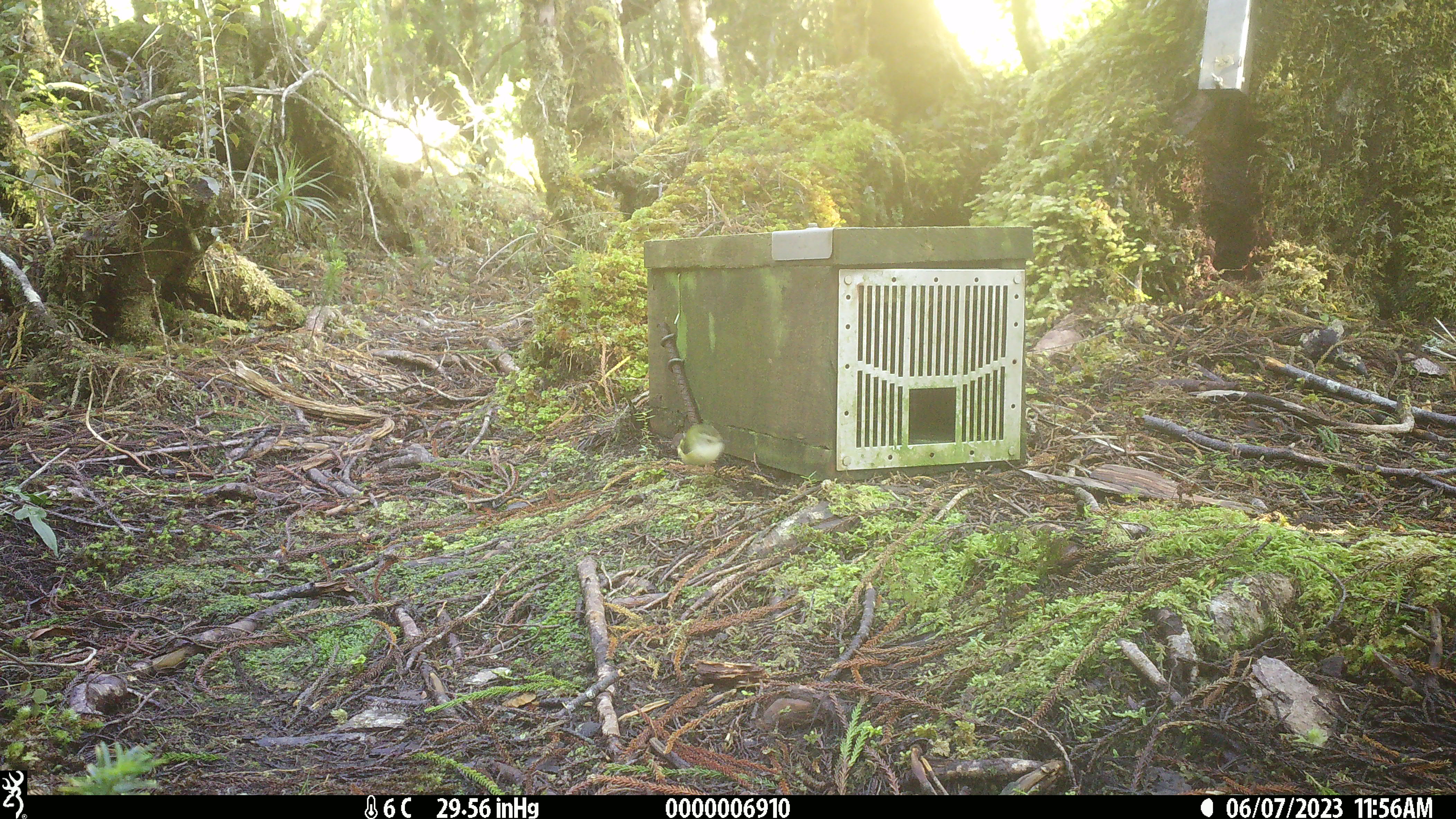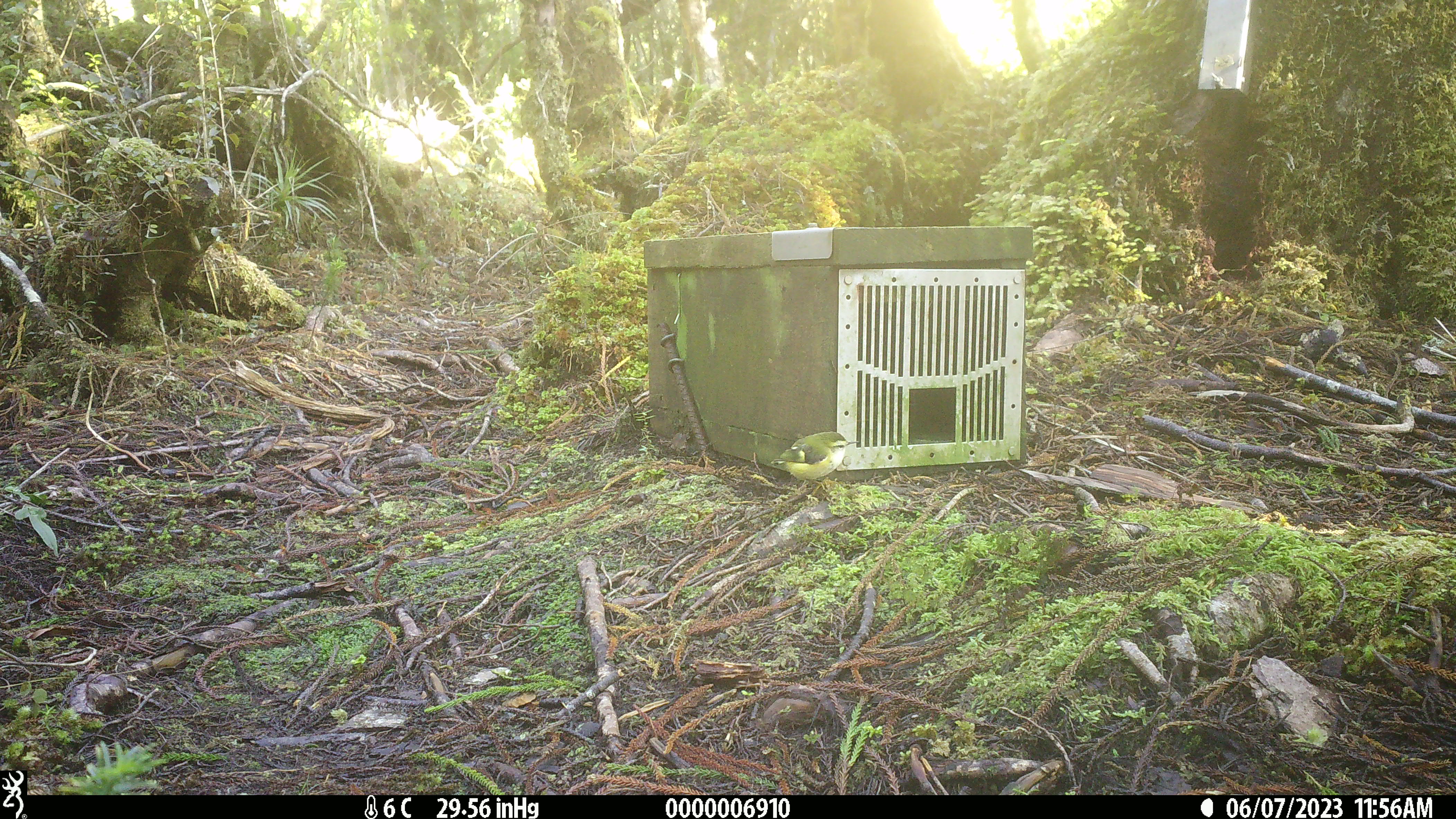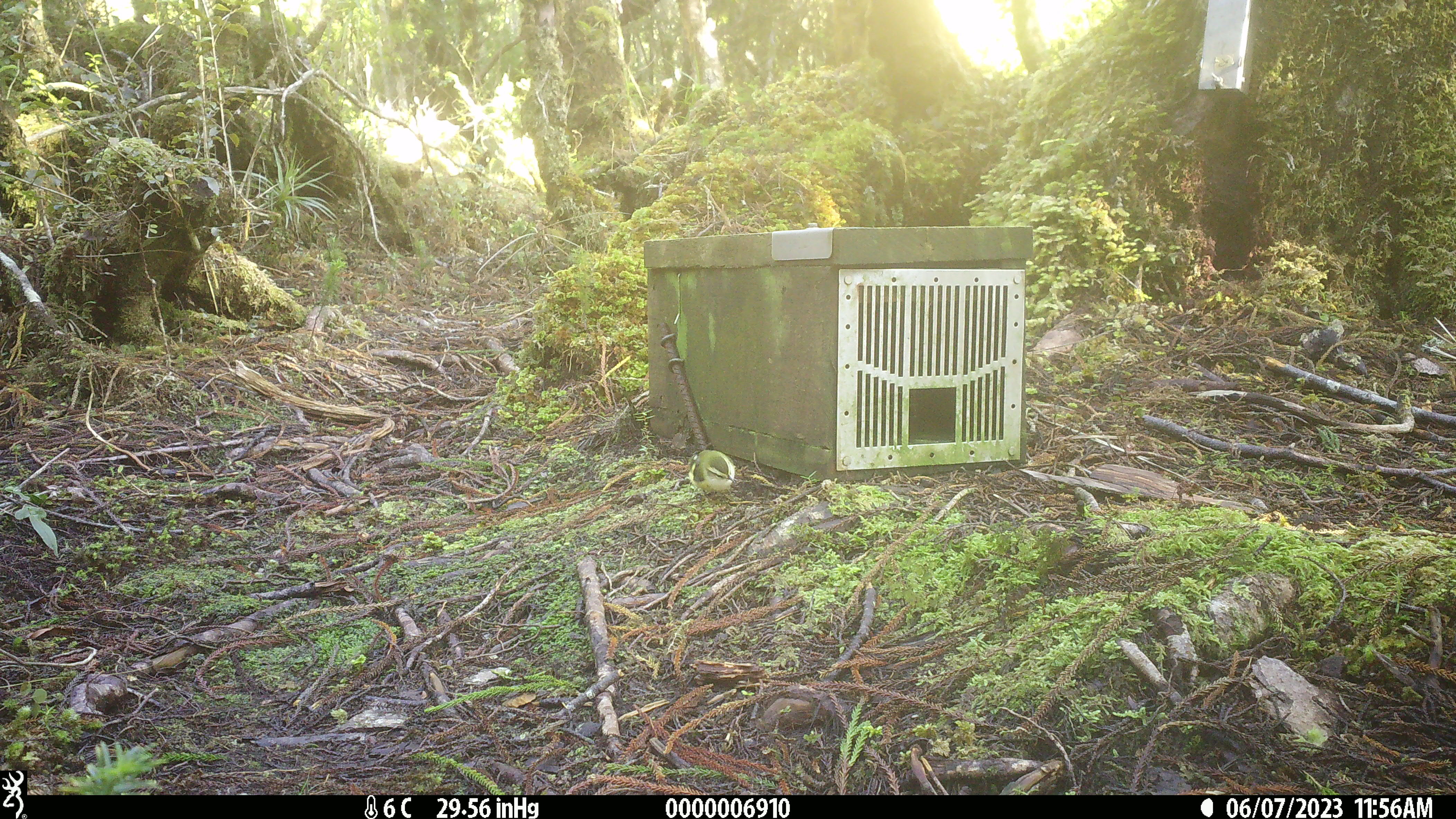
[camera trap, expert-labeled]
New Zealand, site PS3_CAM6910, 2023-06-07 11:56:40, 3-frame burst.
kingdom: Animalia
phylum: Chordata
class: Aves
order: Passeriformes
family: Acanthisittidae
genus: Acanthisitta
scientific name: Acanthisitta chloris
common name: rifleman